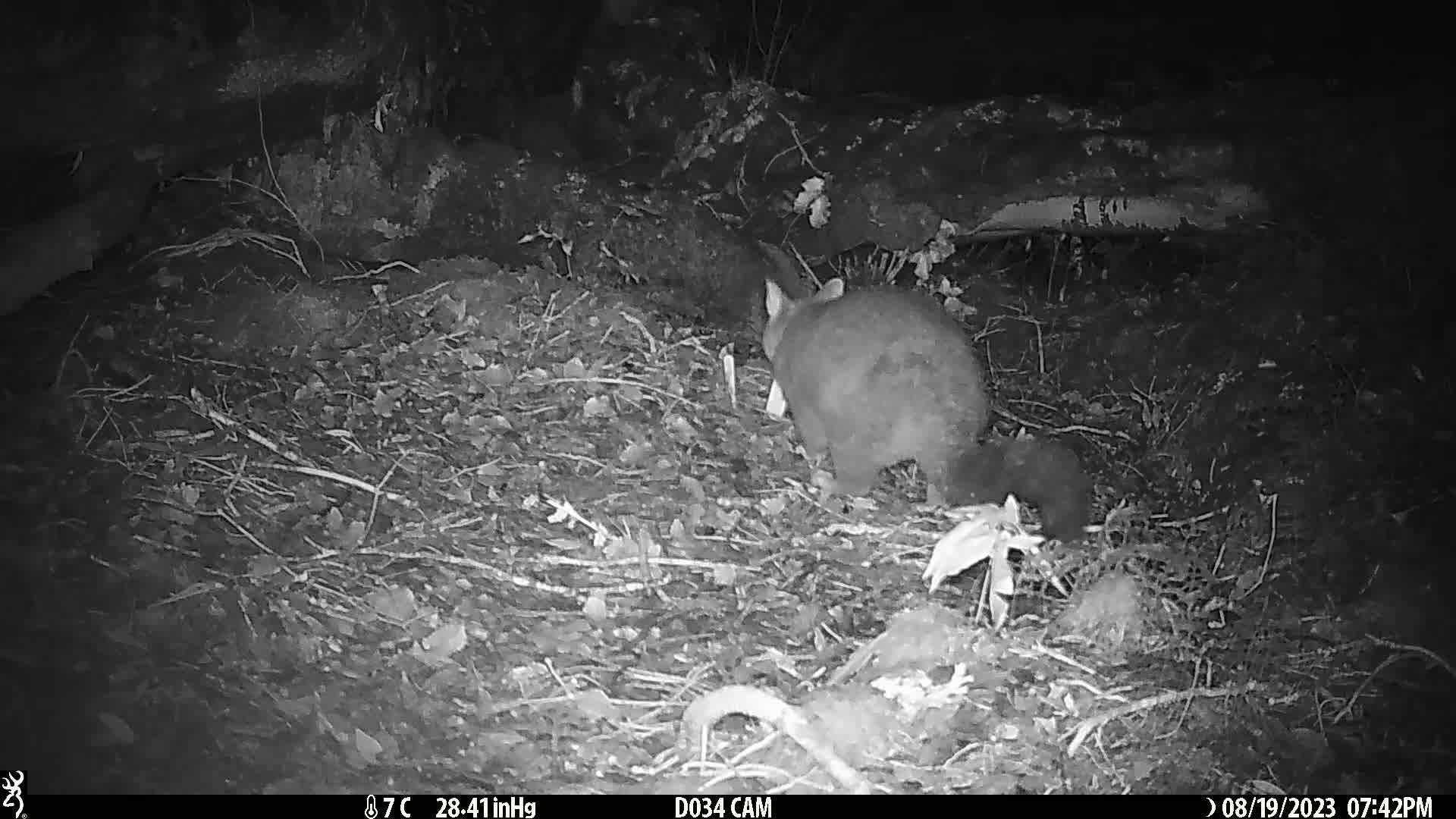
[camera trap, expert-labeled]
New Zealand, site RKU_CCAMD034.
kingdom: Animalia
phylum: Chordata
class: Mammalia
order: Diprotodontia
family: Phalangeridae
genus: Trichosurus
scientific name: Trichosurus vulpecula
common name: common brushtail possum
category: possum